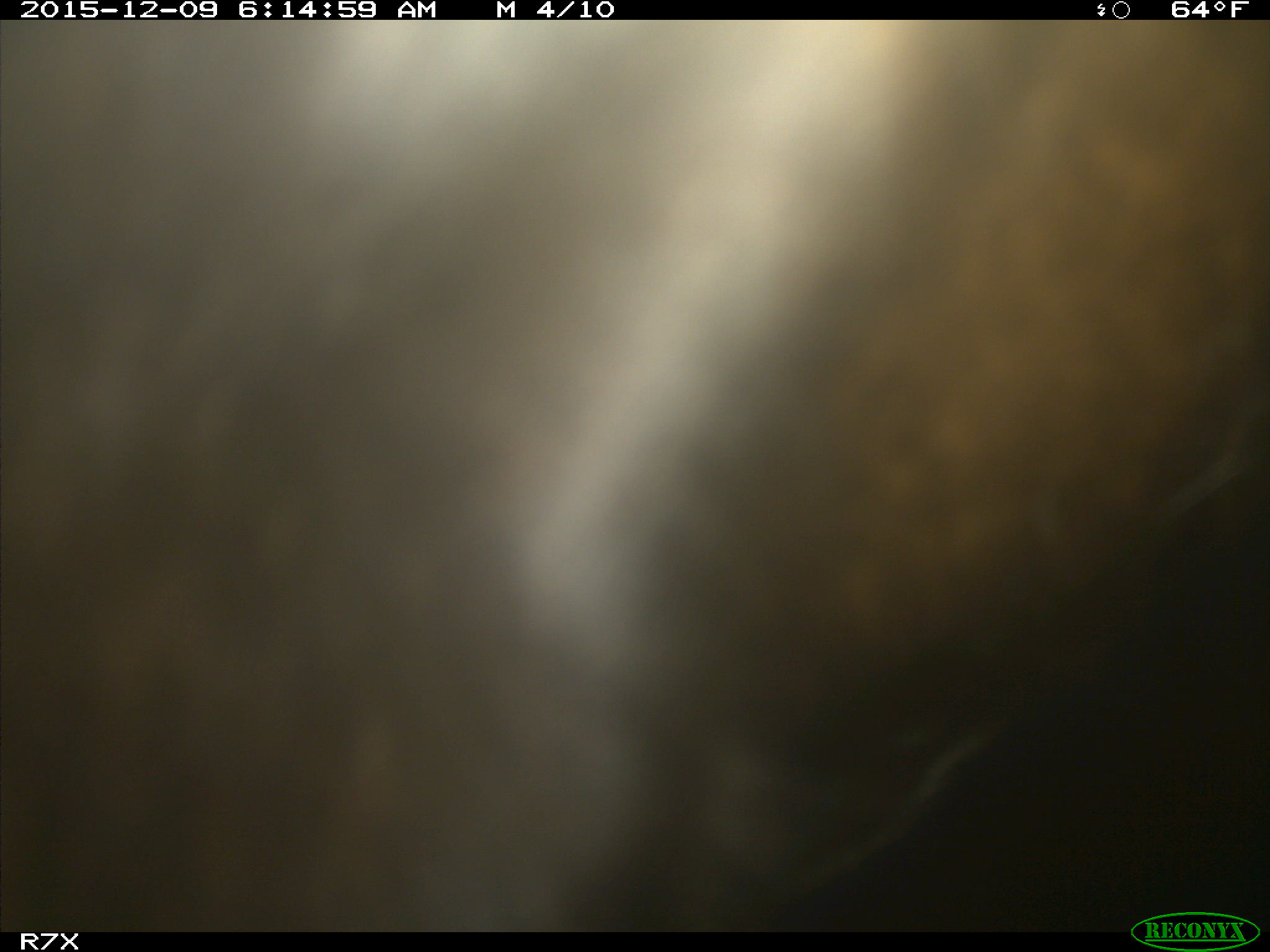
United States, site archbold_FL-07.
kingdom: Animalia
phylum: Chordata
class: Mammalia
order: Artiodactyla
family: Bovidae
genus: Bos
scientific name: Bos taurus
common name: domestic cow